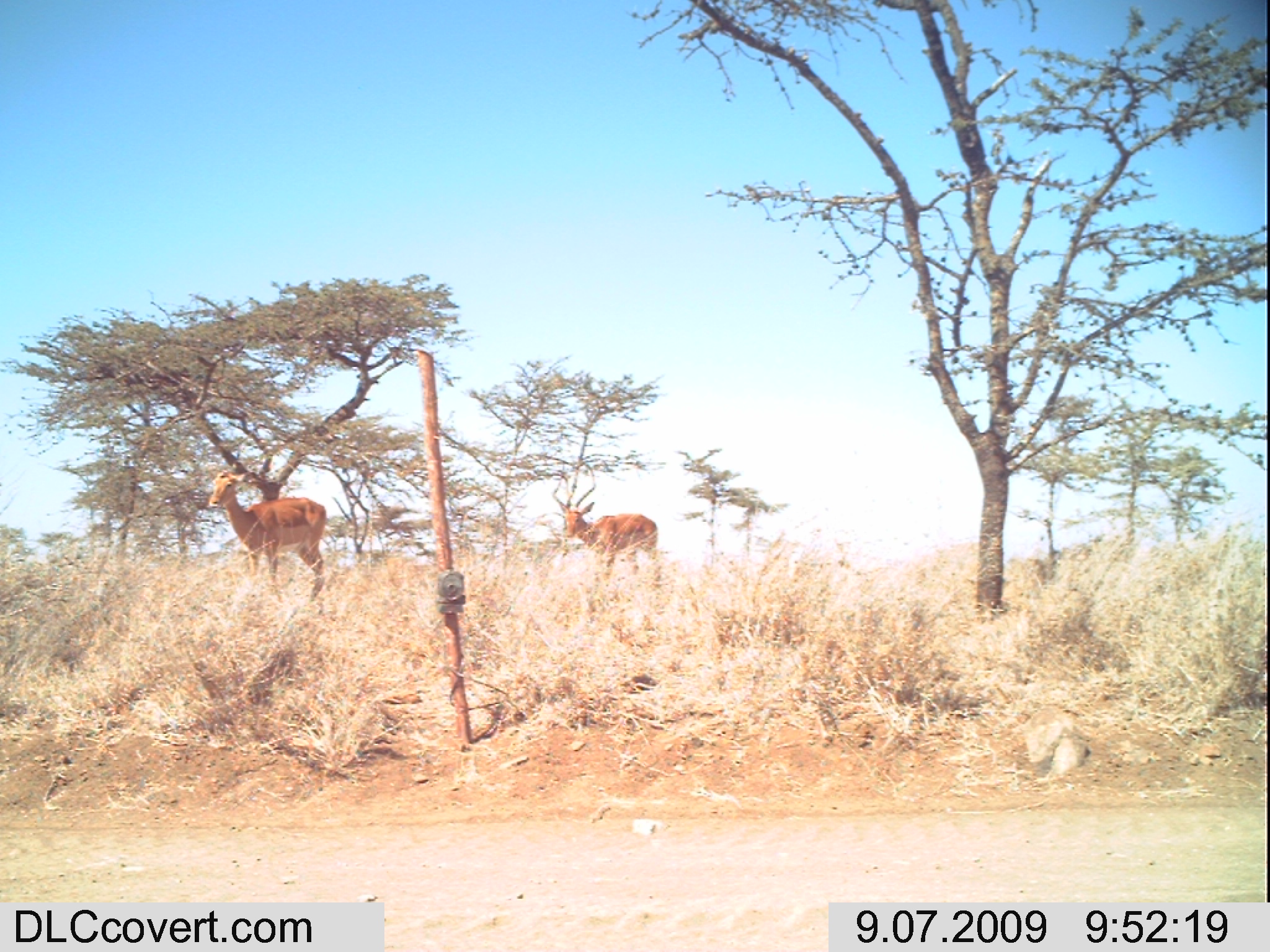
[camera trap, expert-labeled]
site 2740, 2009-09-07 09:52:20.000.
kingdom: Animalia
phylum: Chordata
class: Mammalia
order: Artiodactyla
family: Bovidae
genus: Aepyceros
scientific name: Aepyceros melampus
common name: impala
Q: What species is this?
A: Aepyceros melampus (impala).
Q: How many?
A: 2.